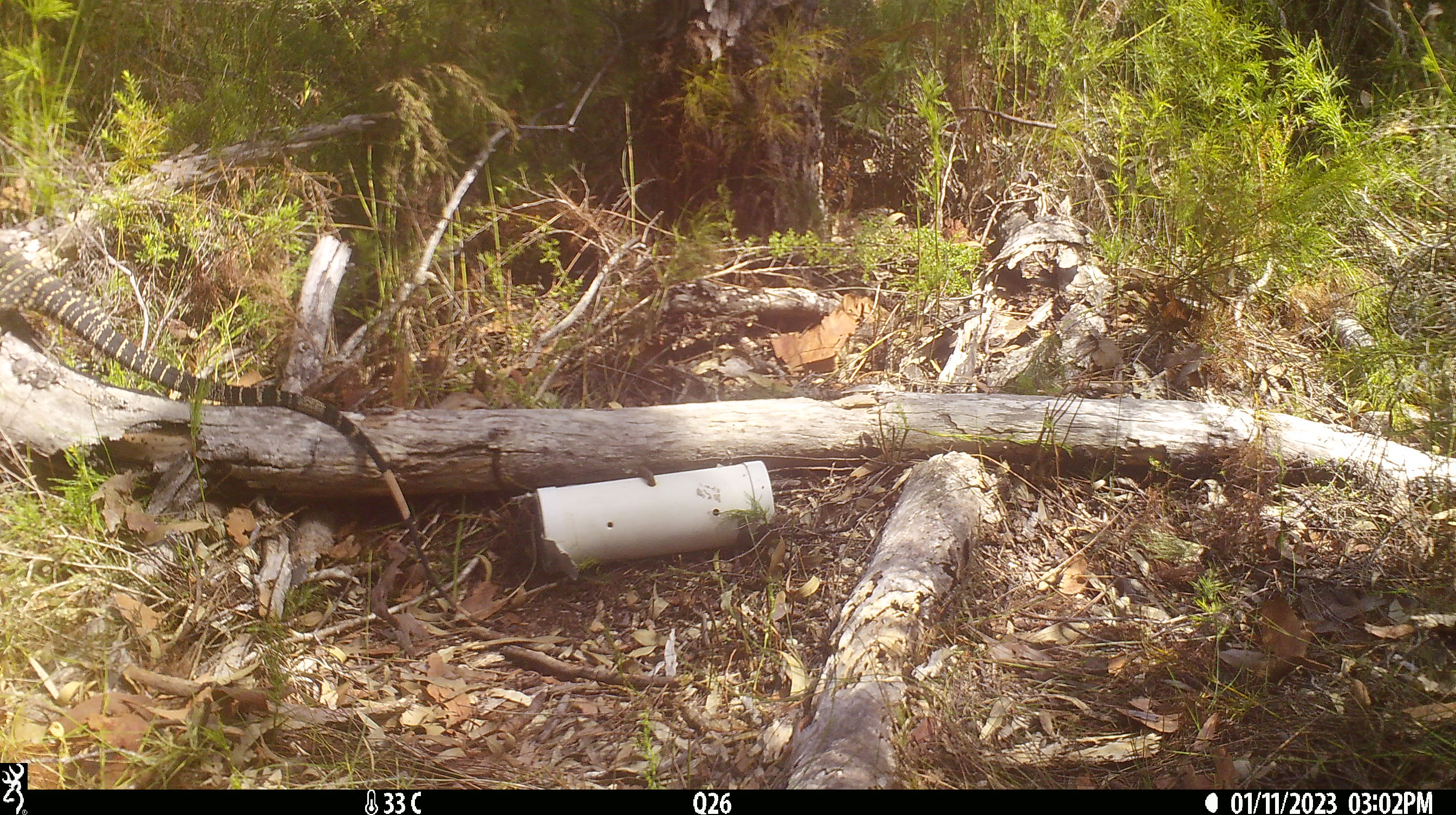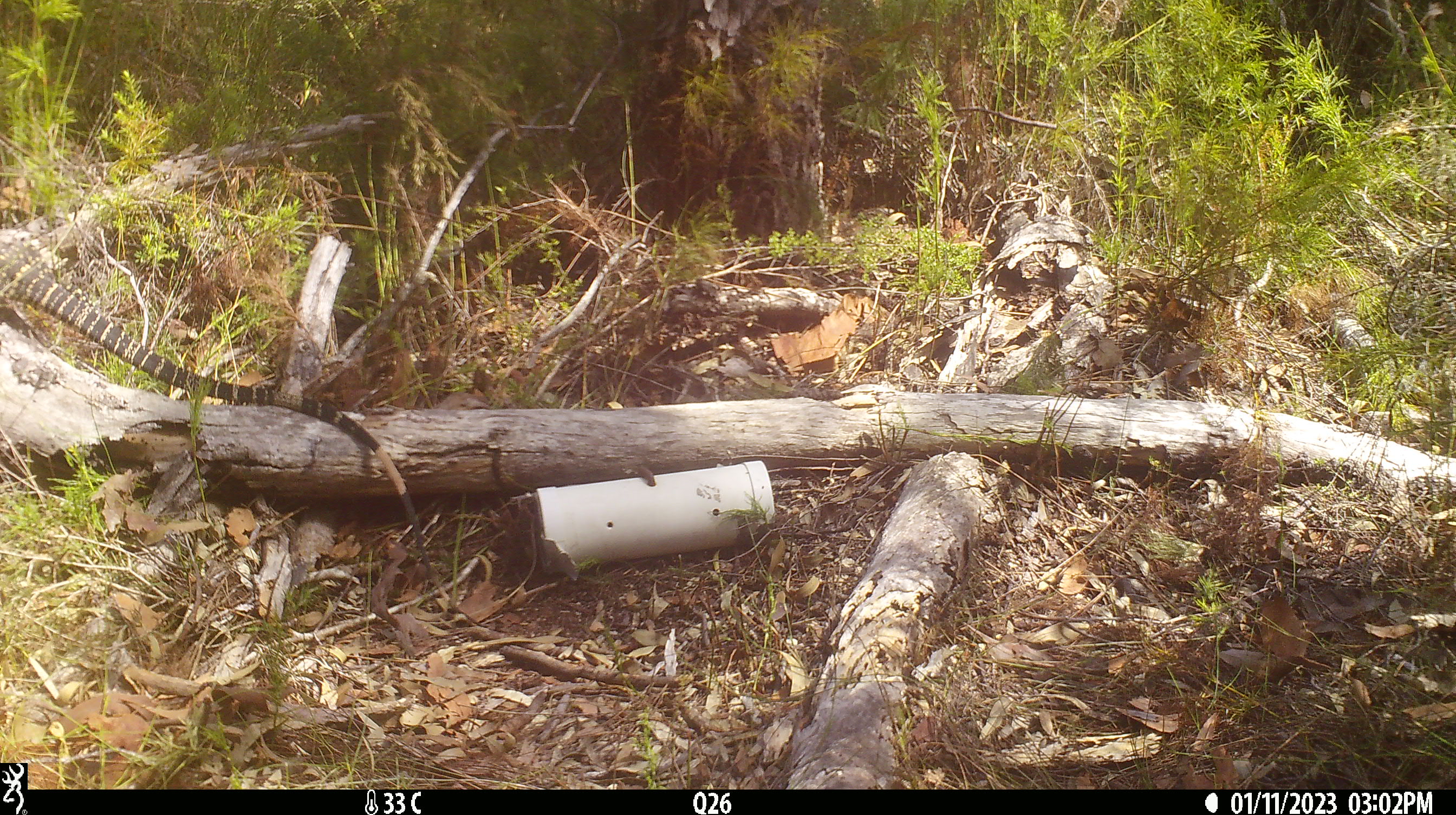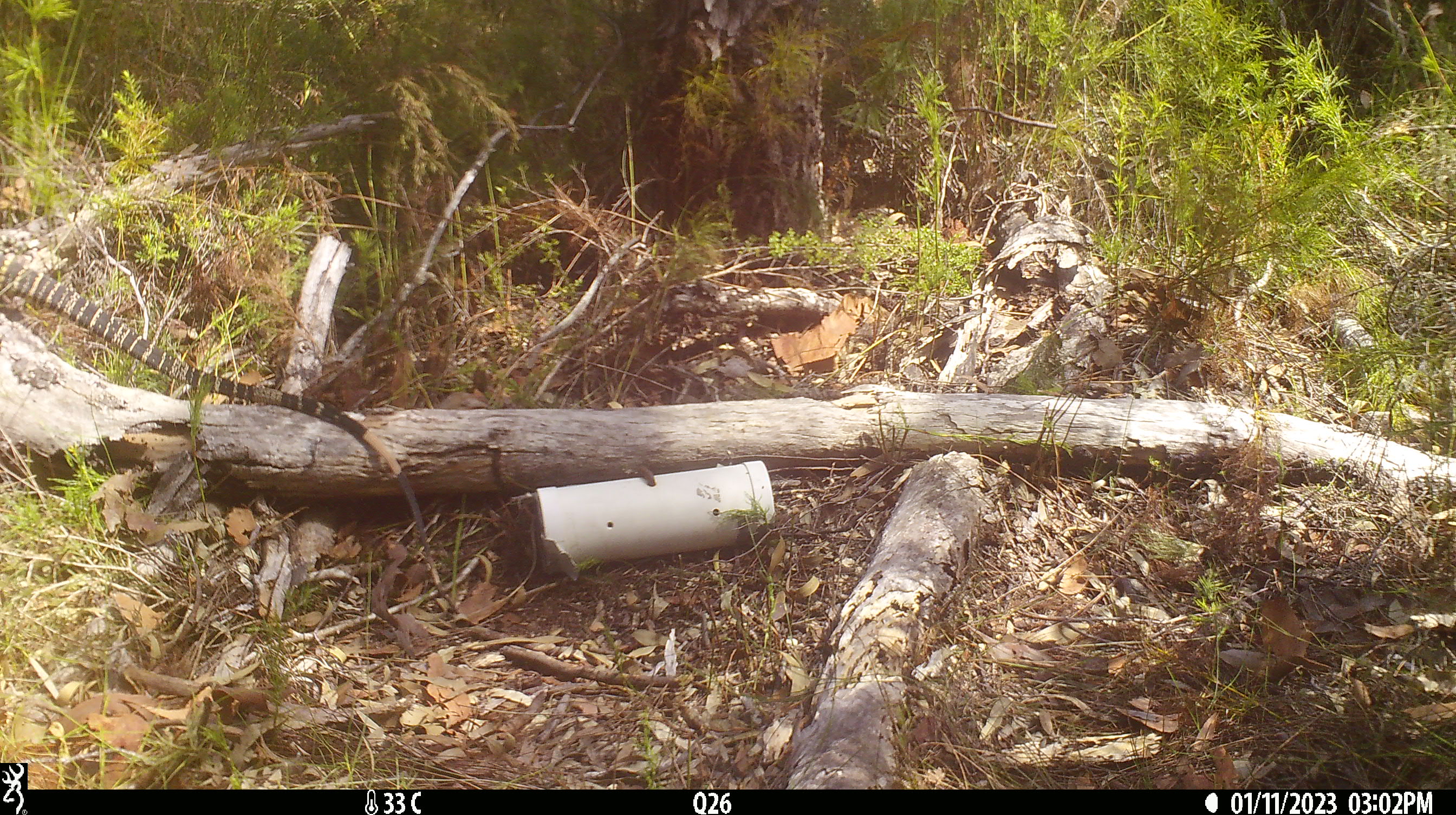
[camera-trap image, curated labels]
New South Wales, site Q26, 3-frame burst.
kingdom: Animalia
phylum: Chordata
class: Reptilia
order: Squamata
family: Varanidae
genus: Varanus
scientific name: Varanus varius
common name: lace monitor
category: goanna